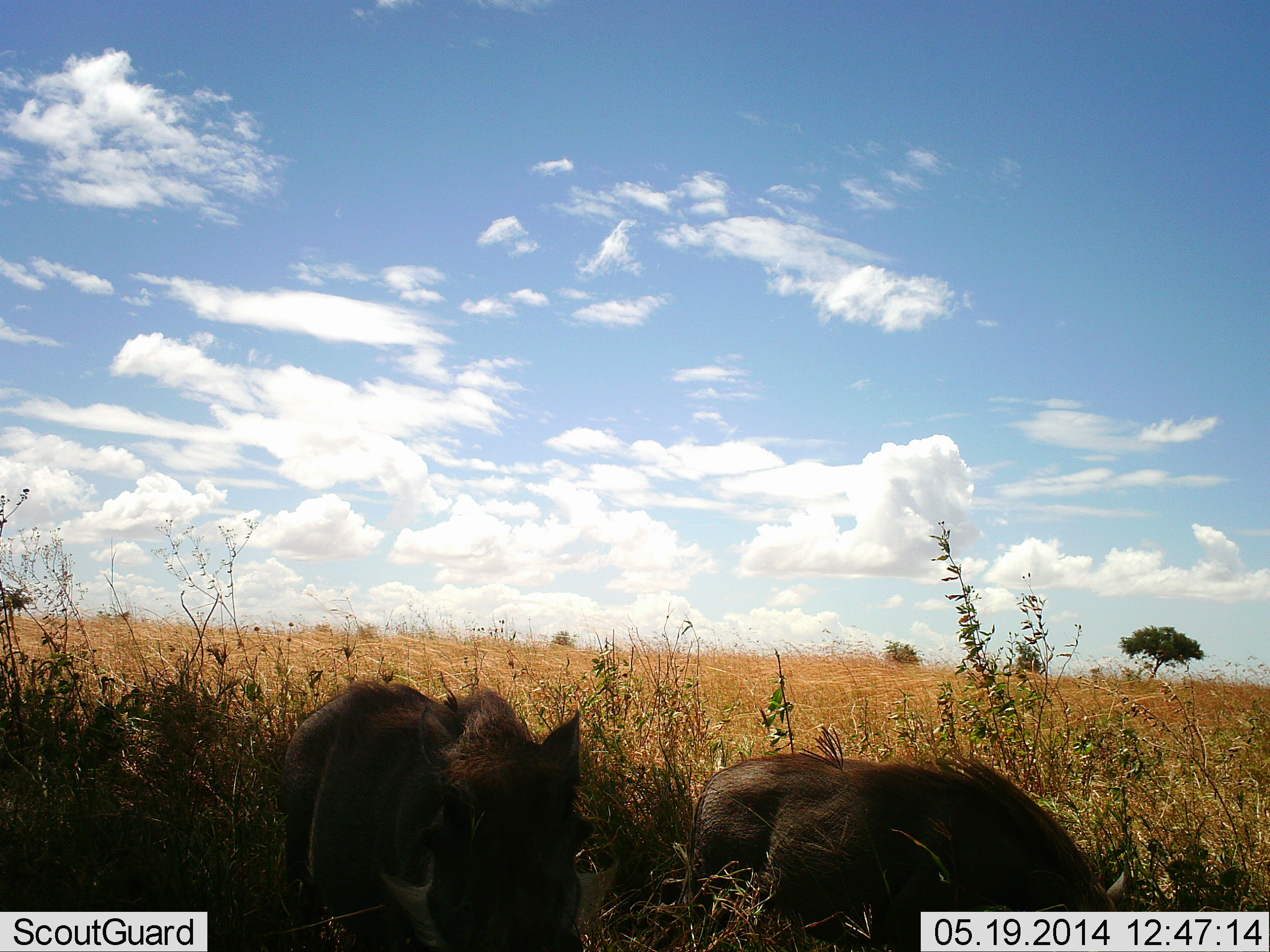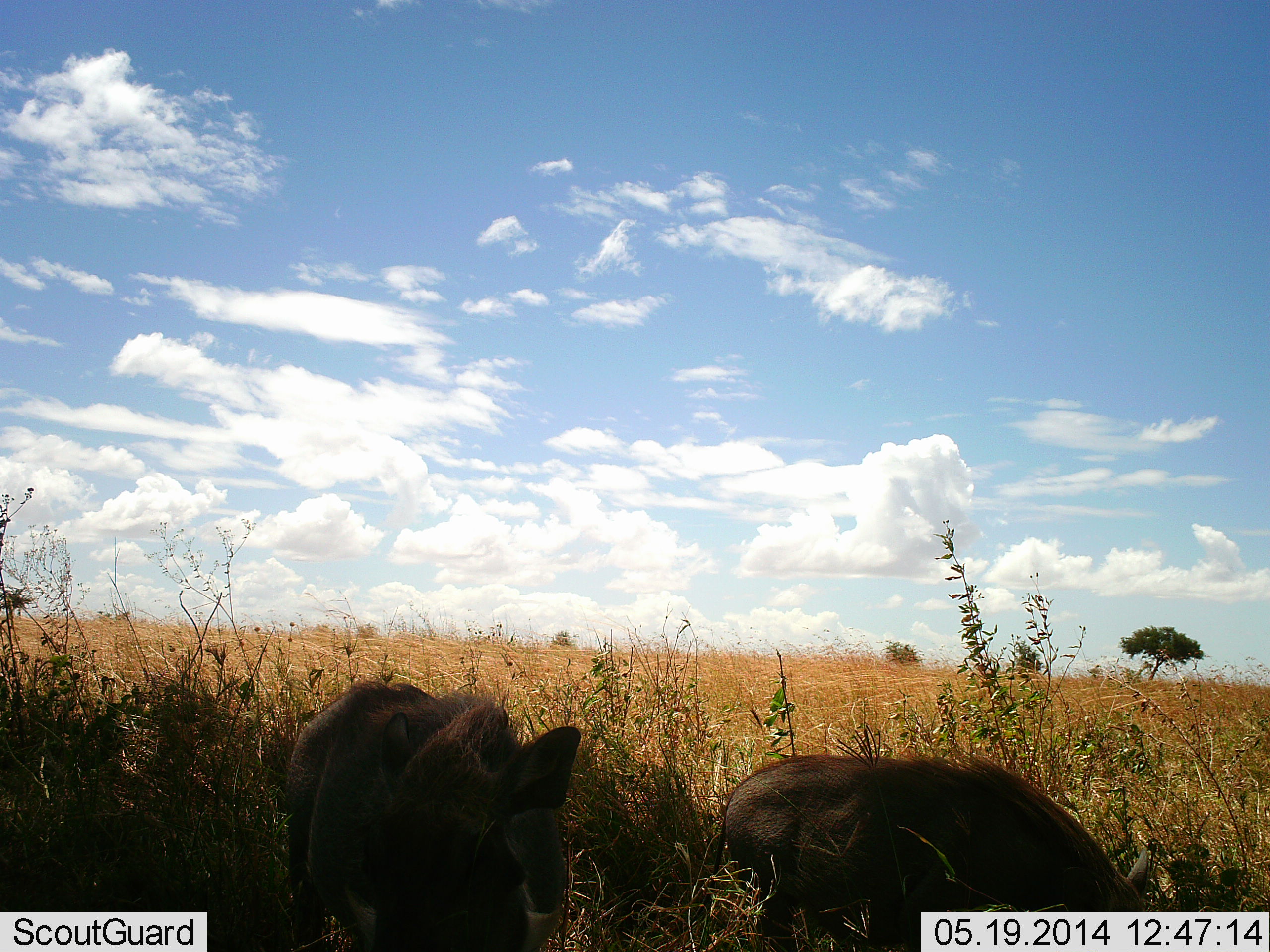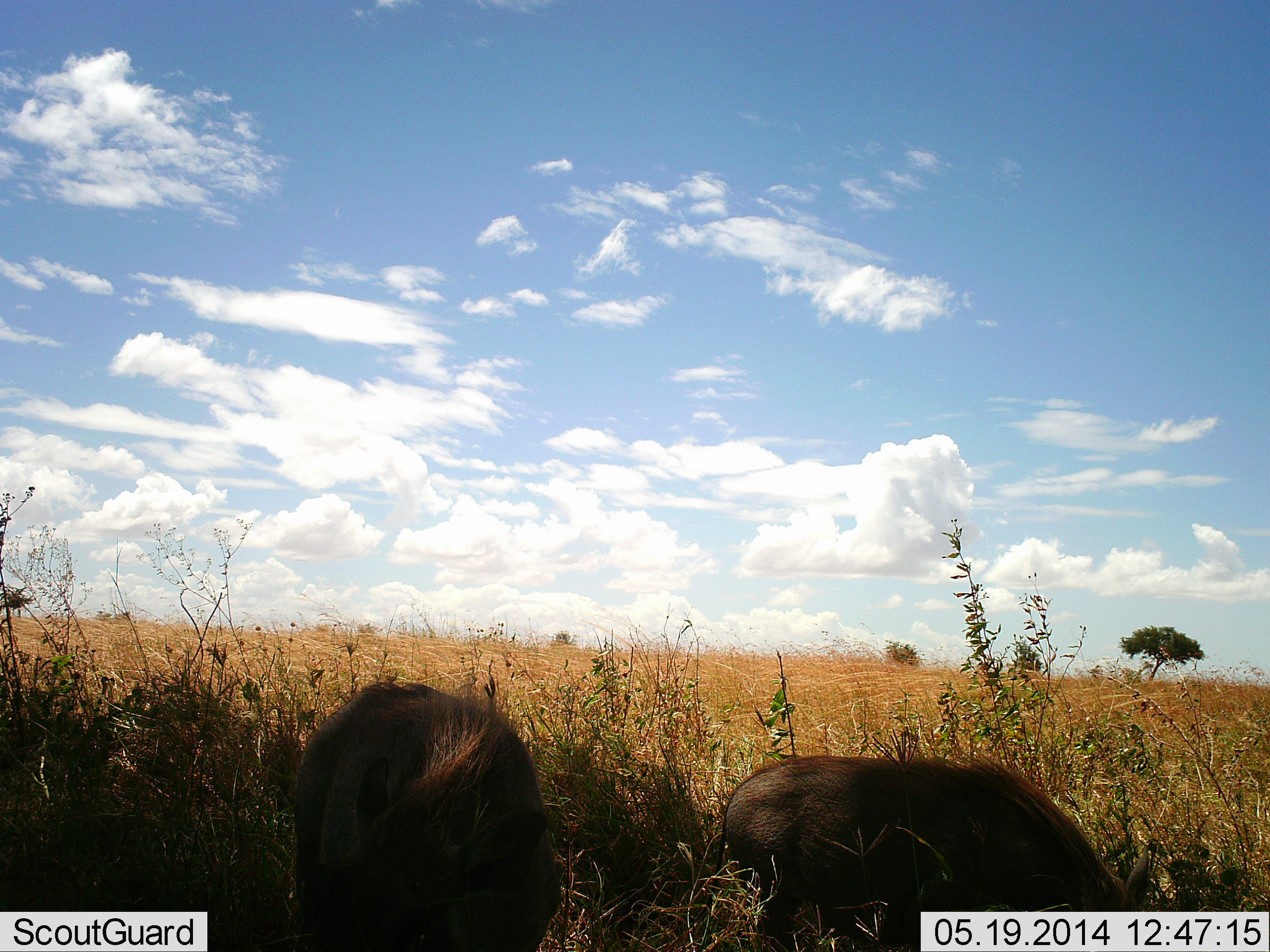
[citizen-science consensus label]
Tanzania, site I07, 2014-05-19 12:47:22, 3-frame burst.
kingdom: Animalia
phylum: Chordata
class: Mammalia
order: Artiodactyla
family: Suidae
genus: Phacochoerus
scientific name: Phacochoerus africanus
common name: warthog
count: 2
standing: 30%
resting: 0%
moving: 10%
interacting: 0%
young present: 0%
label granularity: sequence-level